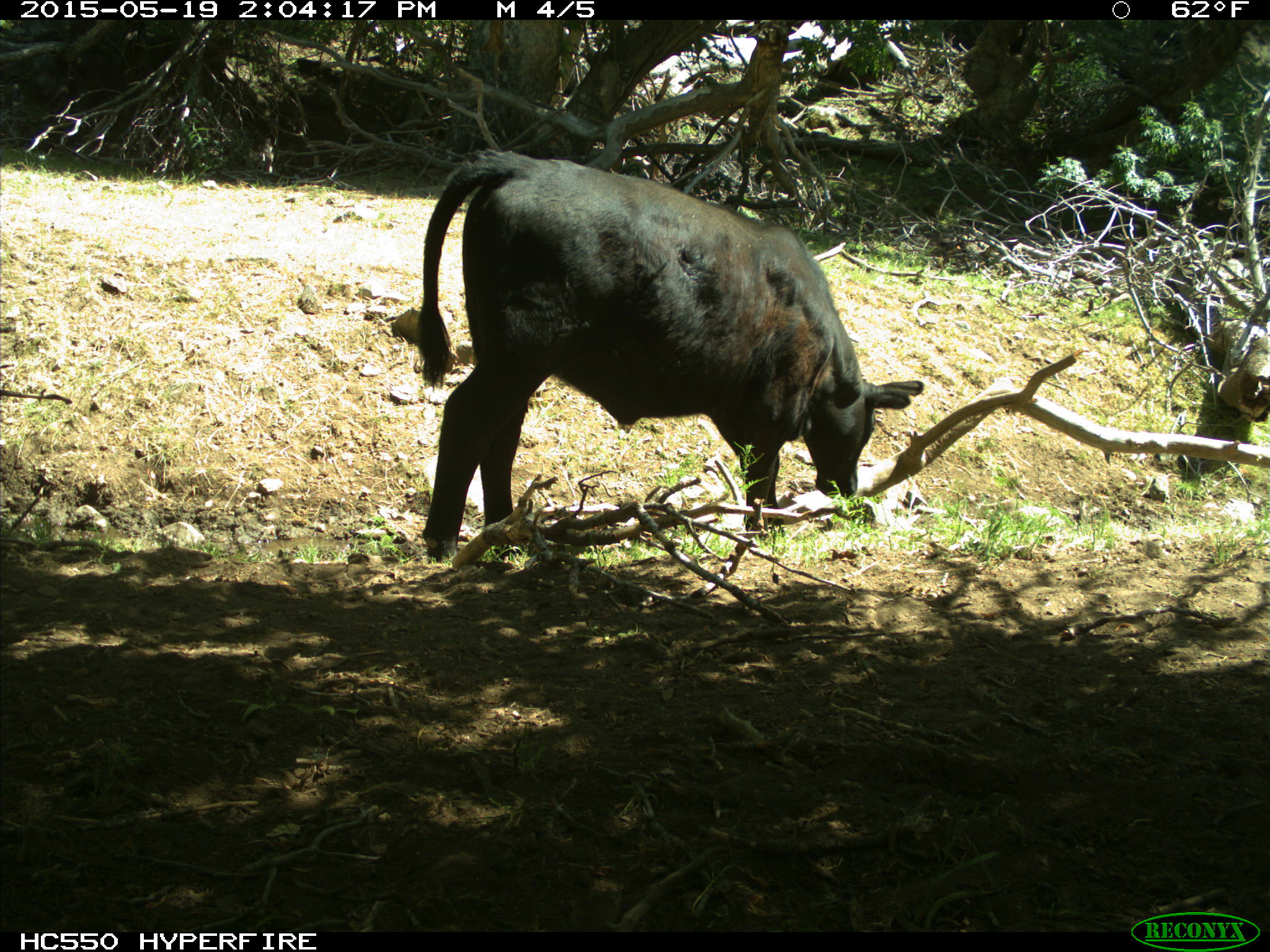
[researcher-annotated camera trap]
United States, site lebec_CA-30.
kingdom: Animalia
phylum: Chordata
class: Mammalia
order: Artiodactyla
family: Bovidae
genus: Bos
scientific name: Bos taurus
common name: domestic cow